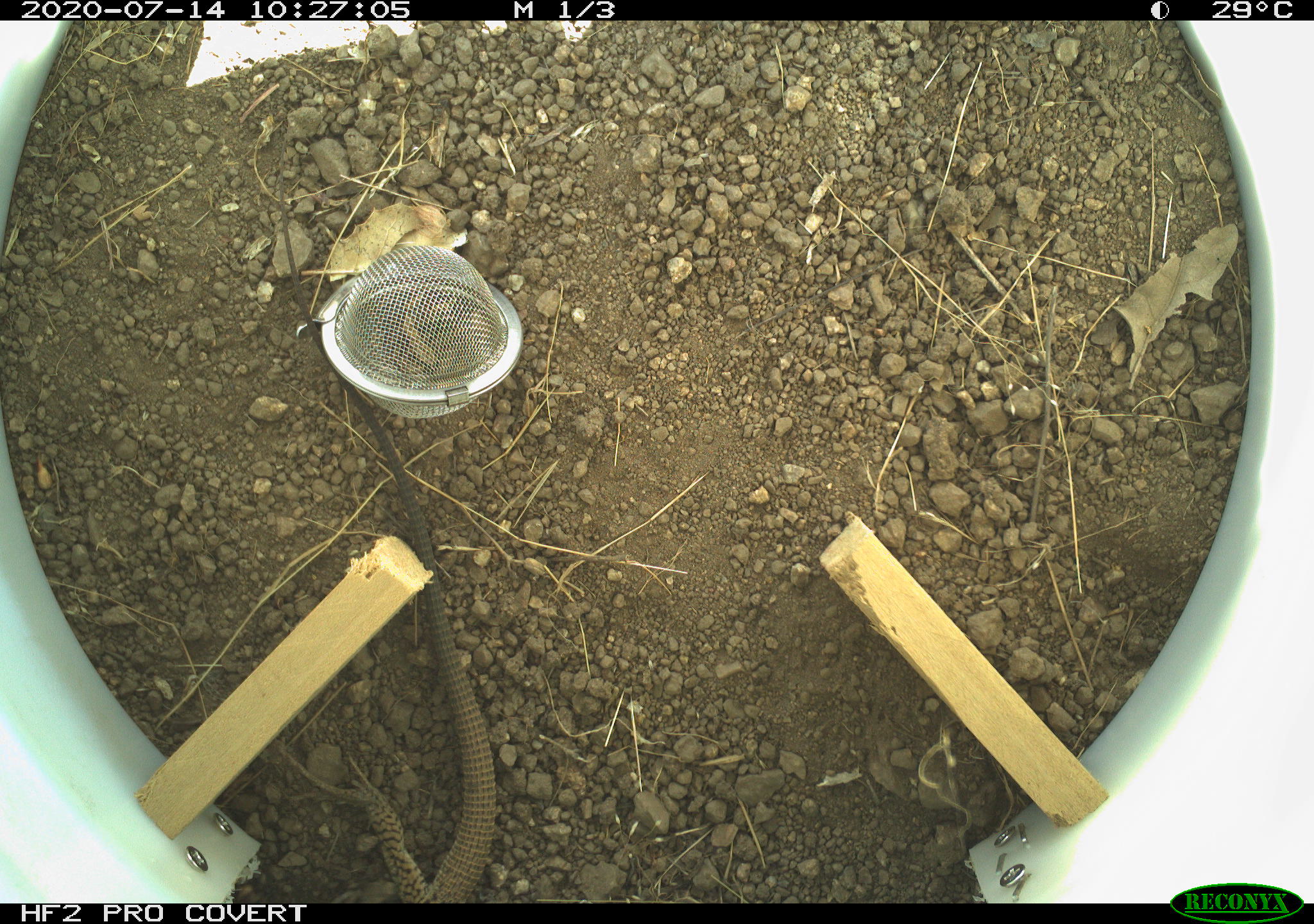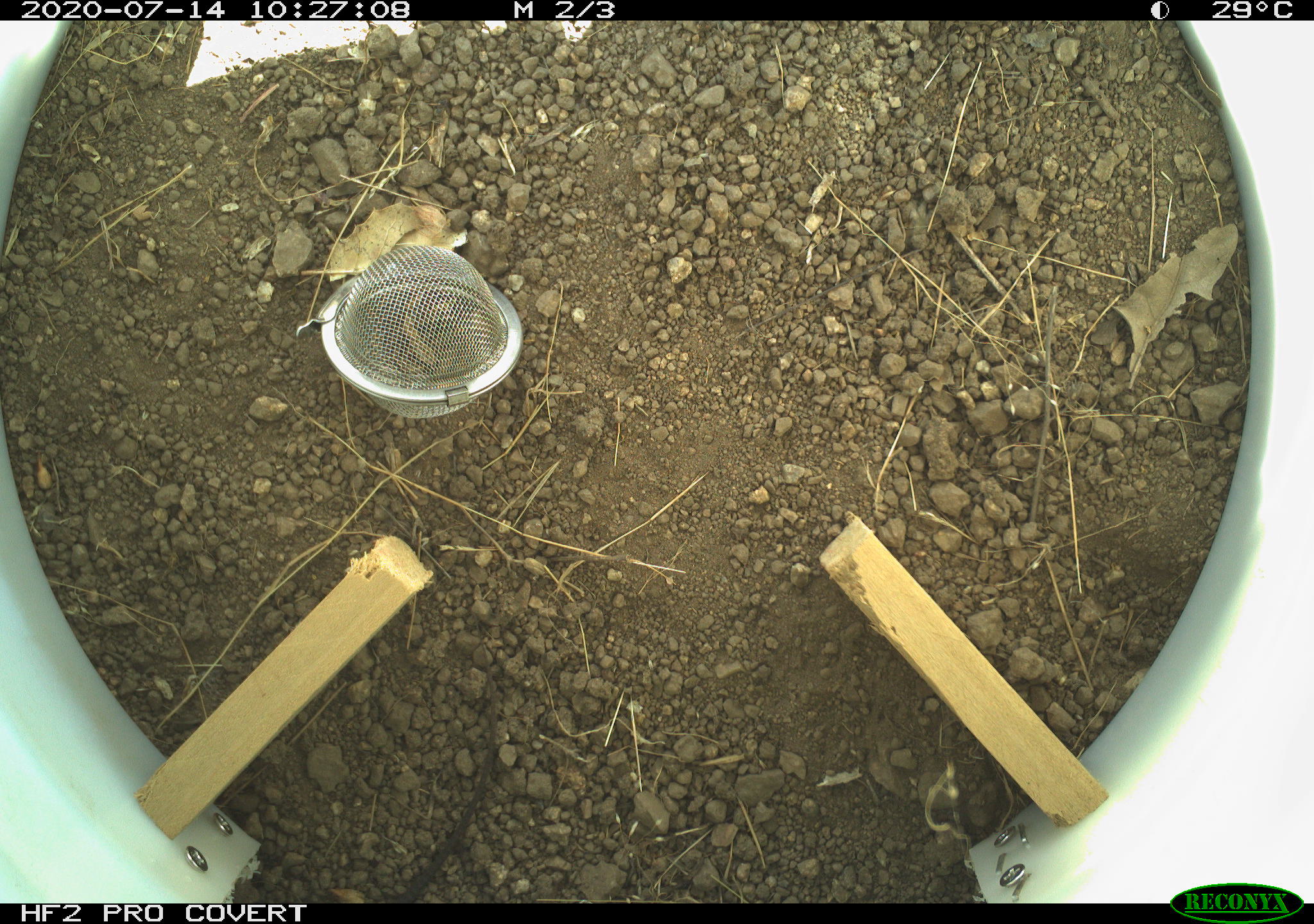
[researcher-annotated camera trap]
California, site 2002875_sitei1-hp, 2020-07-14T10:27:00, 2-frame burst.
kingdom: Animalia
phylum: Chordata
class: Reptilia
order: Squamata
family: Teiidae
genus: Aspidoscelis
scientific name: Aspidoscelis tigris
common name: western whiptail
Western whiptail (Aspidoscelis tigris).